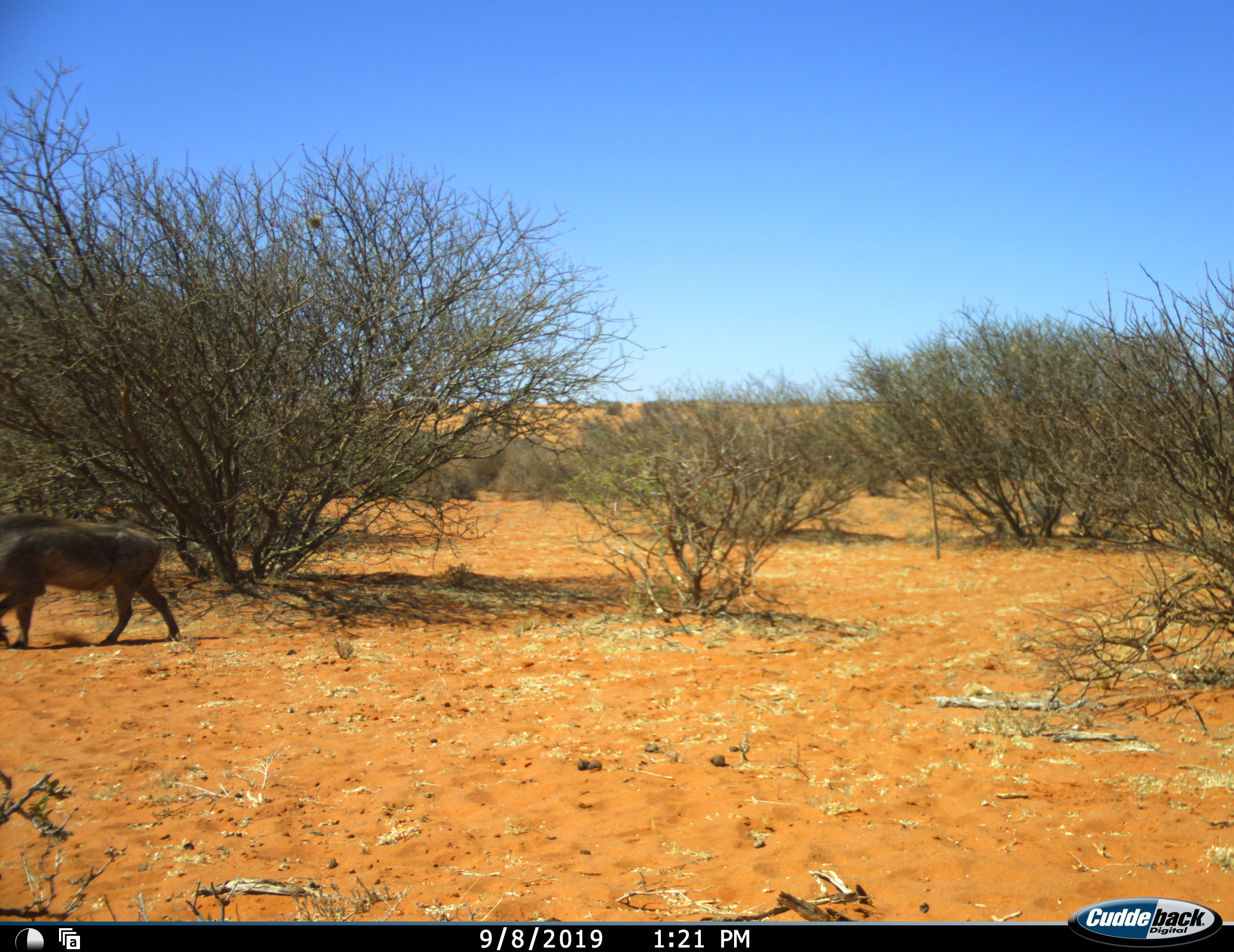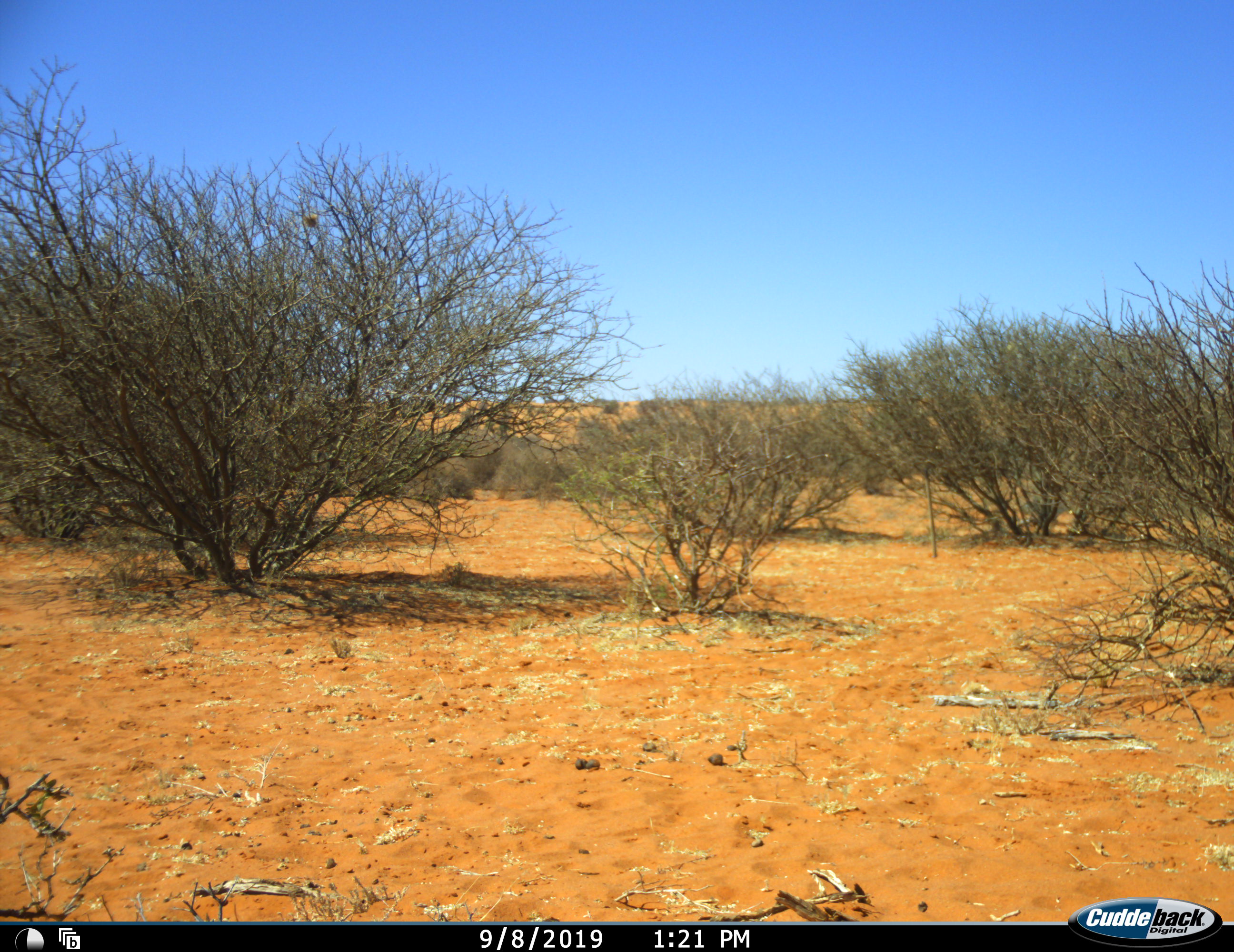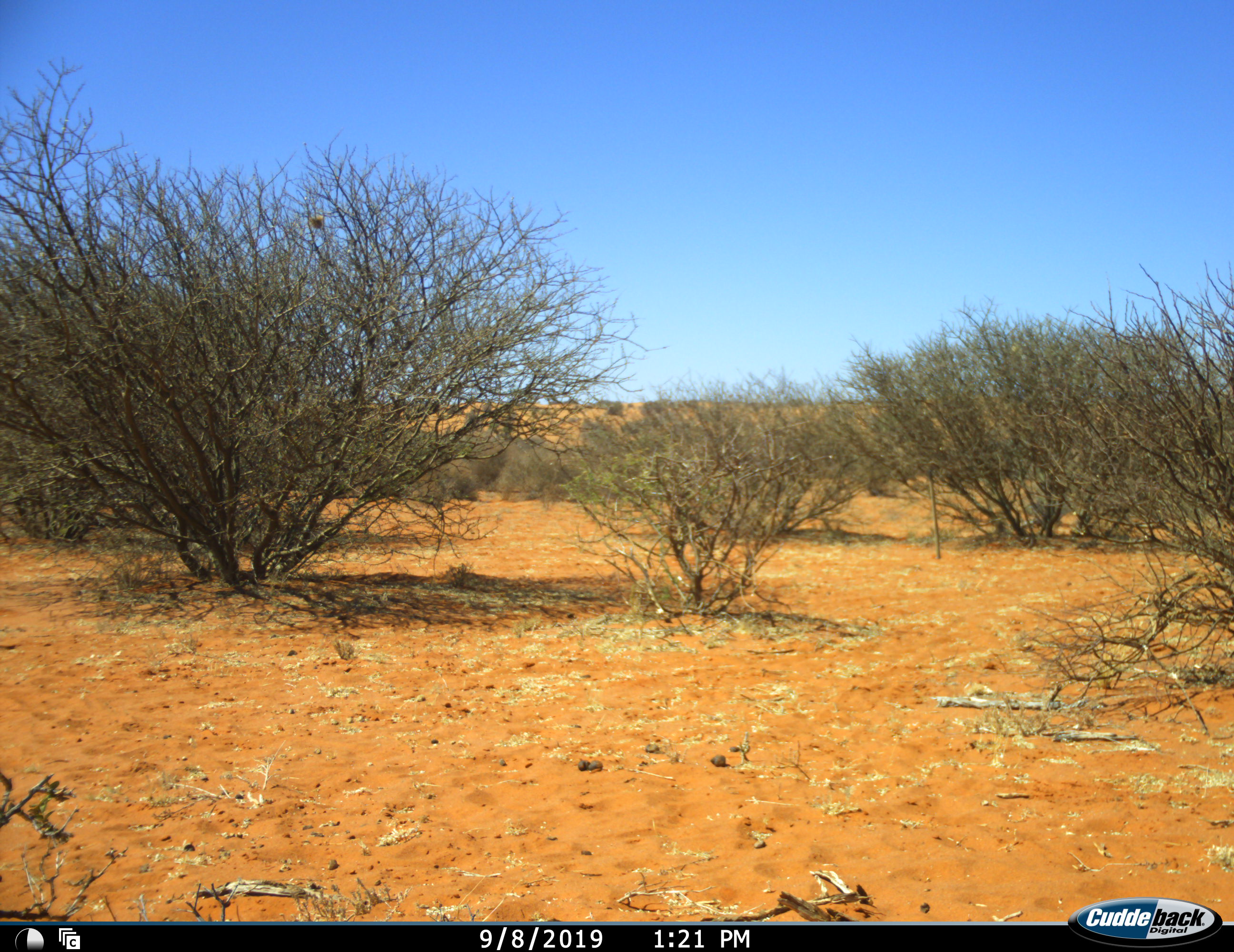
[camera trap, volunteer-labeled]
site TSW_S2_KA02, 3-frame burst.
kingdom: Animalia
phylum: Chordata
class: Mammalia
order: Artiodactyla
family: Suidae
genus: Phacochoerus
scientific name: Phacochoerus africanus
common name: warthog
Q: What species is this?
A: Warthog (Phacochoerus africanus).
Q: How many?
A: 1.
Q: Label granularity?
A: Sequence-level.